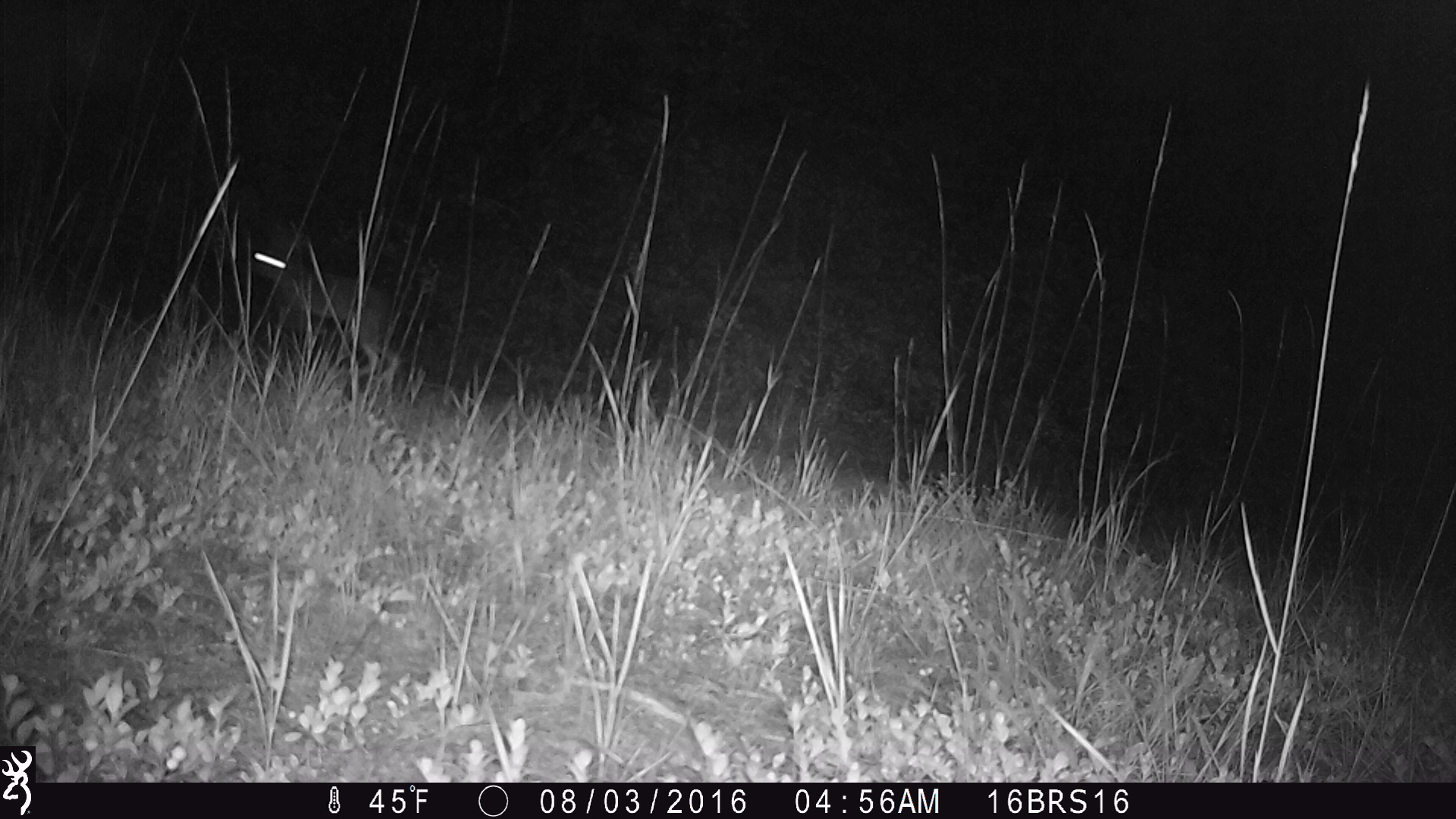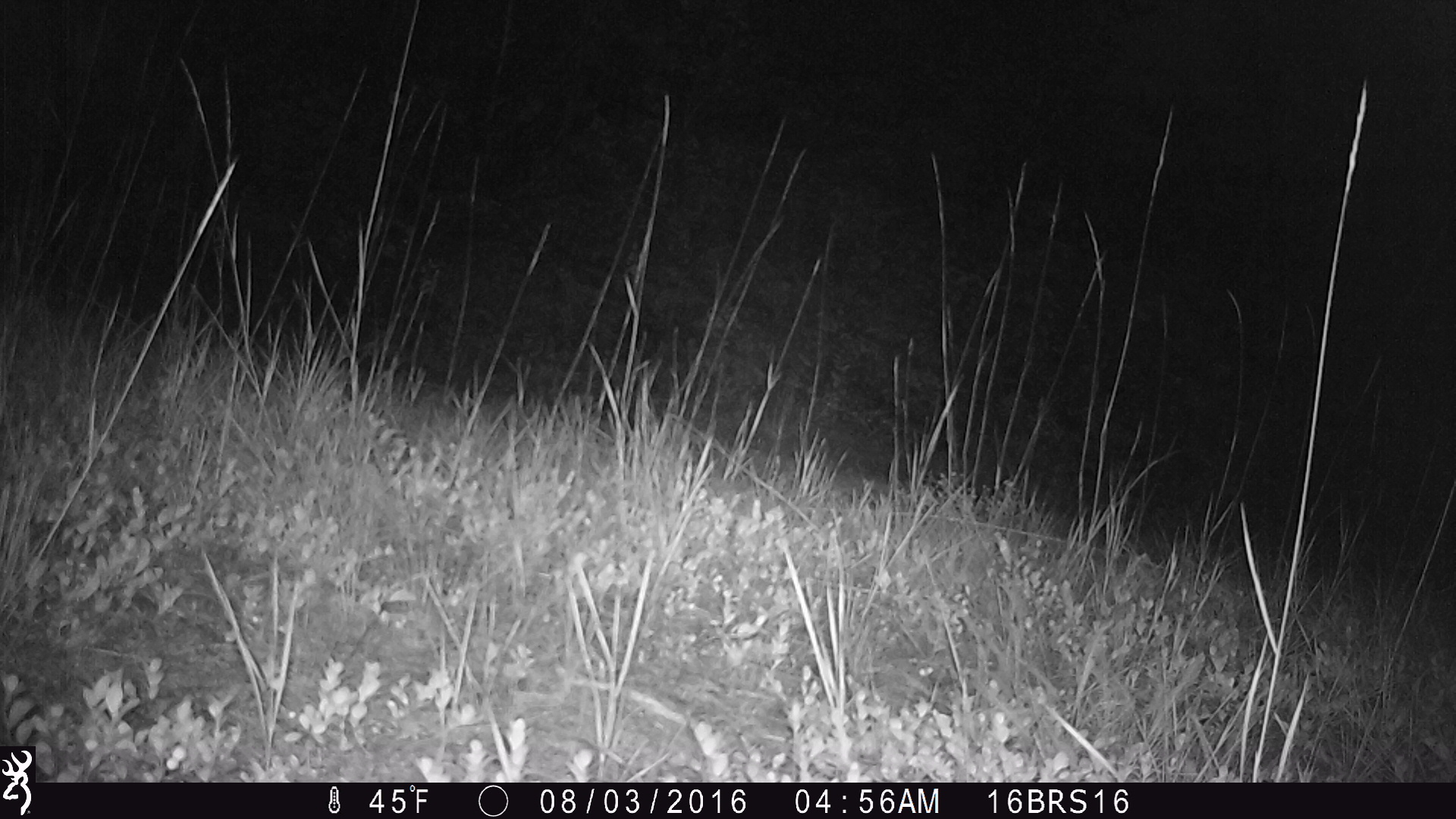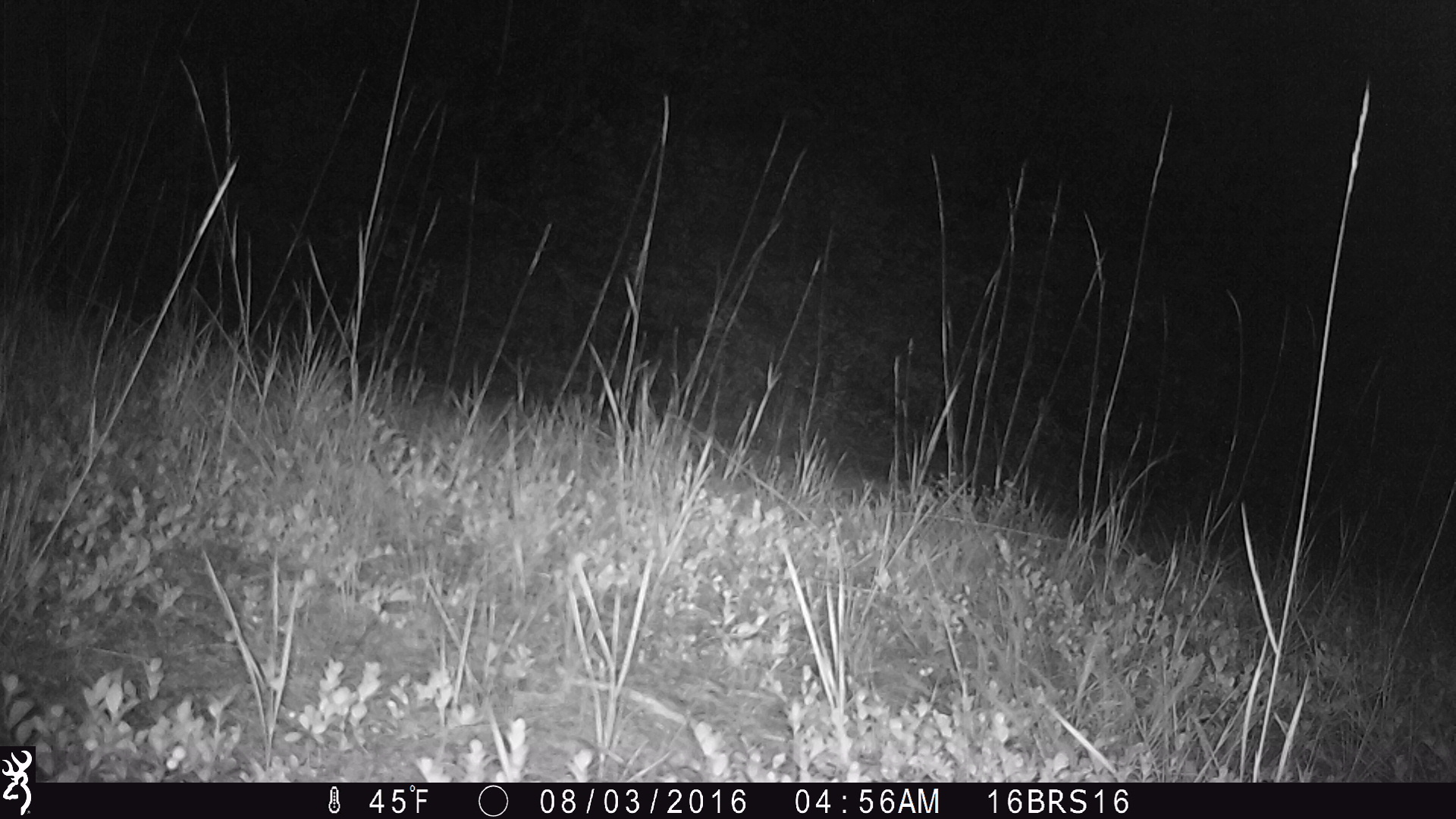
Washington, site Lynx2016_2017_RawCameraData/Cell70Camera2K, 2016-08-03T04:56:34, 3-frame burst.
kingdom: Animalia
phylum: Chordata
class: Mammalia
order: Lagomorpha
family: Leporidae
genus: Lepus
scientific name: Lepus americanus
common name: snowshoe hare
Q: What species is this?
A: Lepus americanus (snowshoe hare).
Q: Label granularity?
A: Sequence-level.